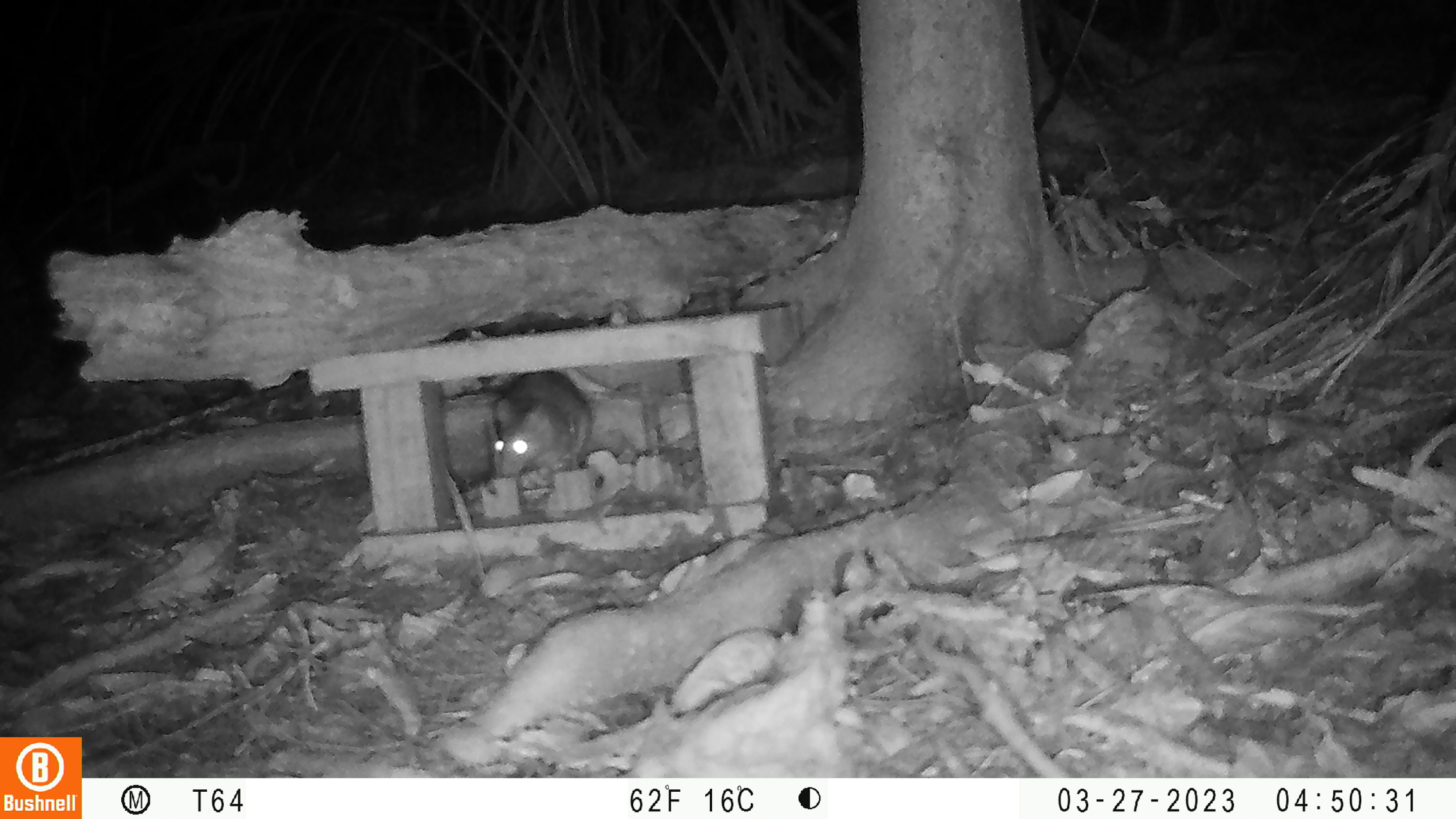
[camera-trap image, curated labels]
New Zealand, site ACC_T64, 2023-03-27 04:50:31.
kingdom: Animalia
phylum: Chordata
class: Mammalia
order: Rodentia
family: Muridae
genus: Rattus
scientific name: Rattus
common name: rat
Rat (Rattus).